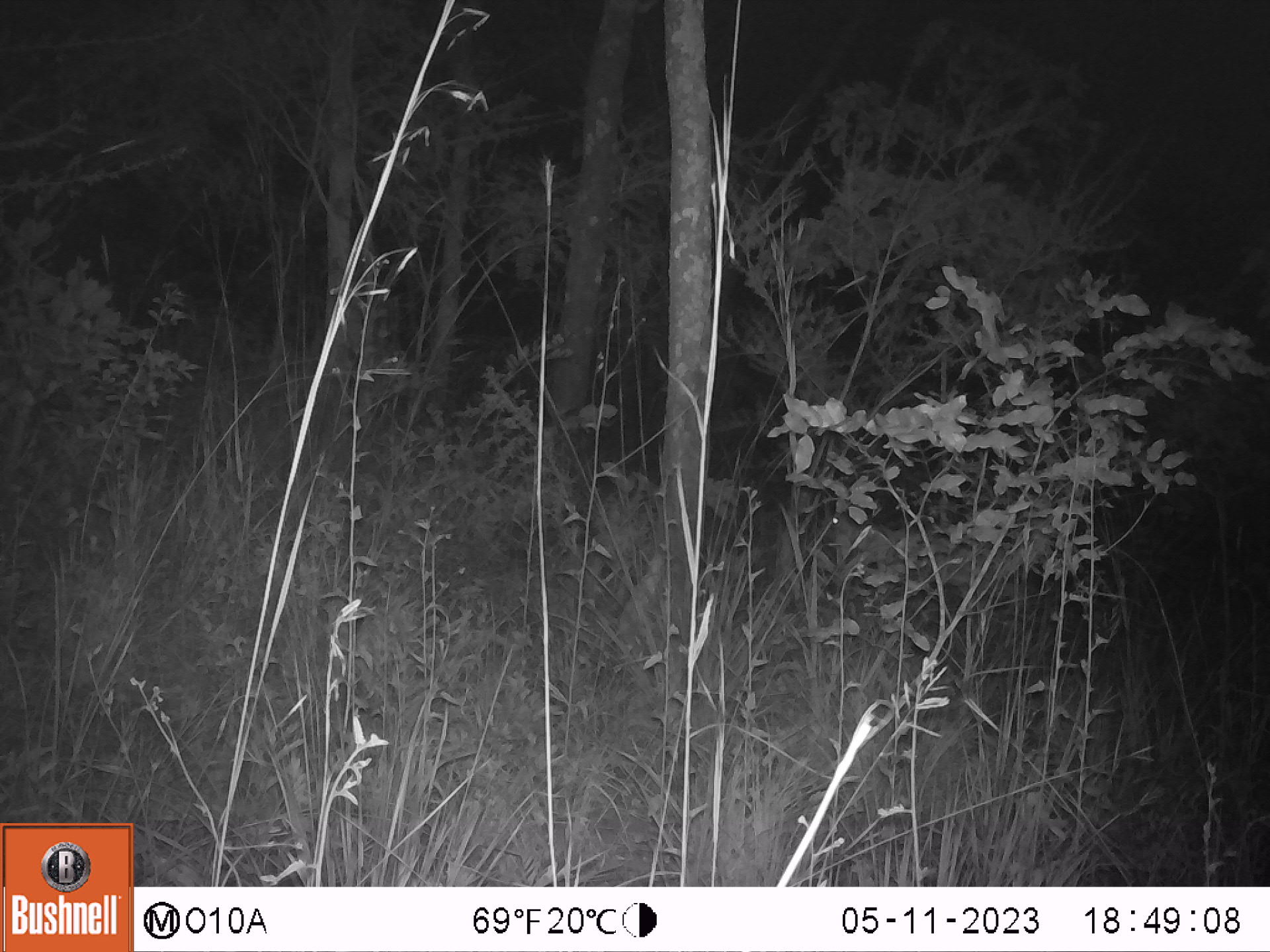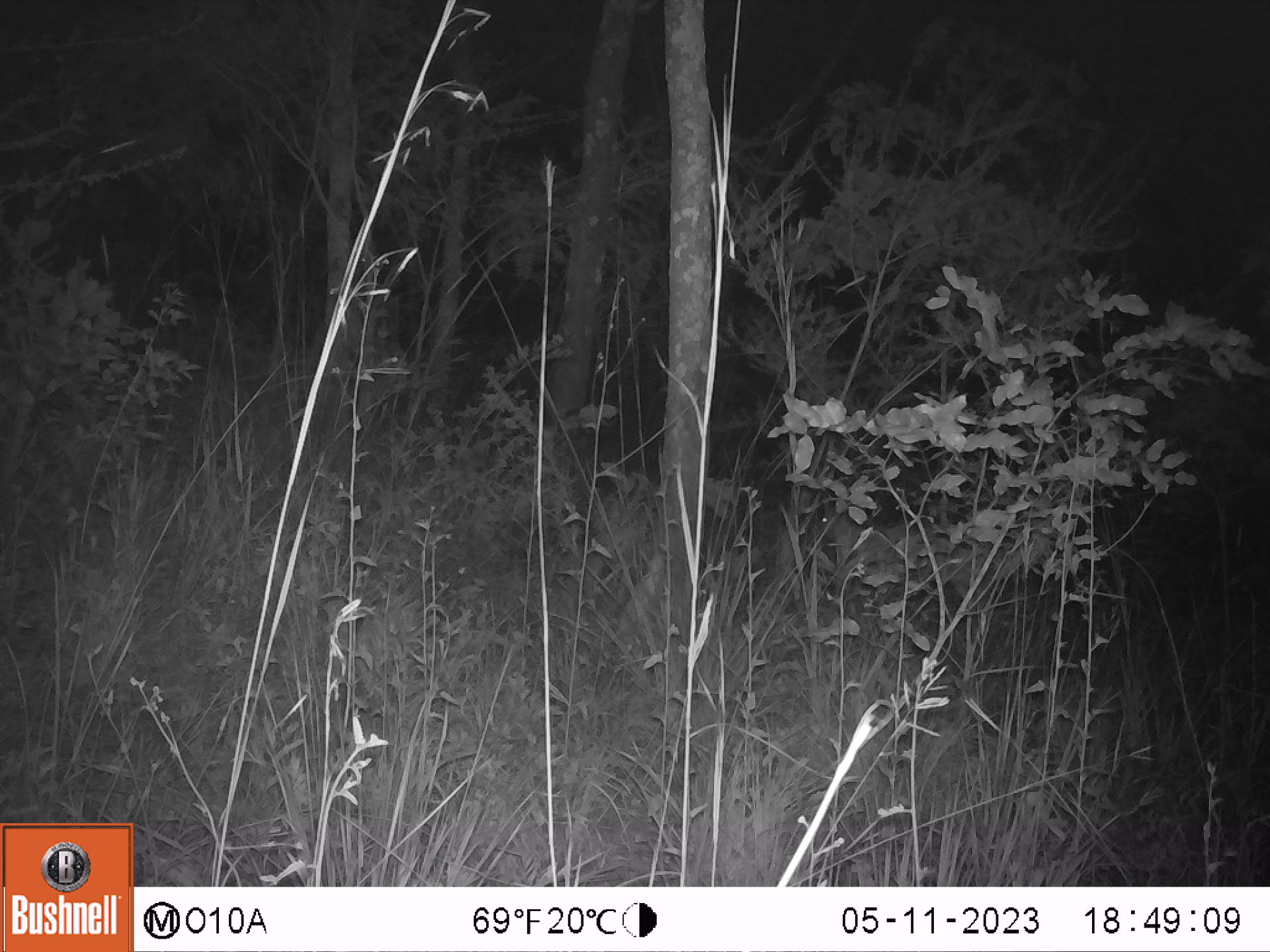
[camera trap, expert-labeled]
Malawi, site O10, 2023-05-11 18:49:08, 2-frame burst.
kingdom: Animalia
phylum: Chordata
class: Mammalia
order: Artiodactyla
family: Bovidae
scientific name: Antilopinae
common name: small antelope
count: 1